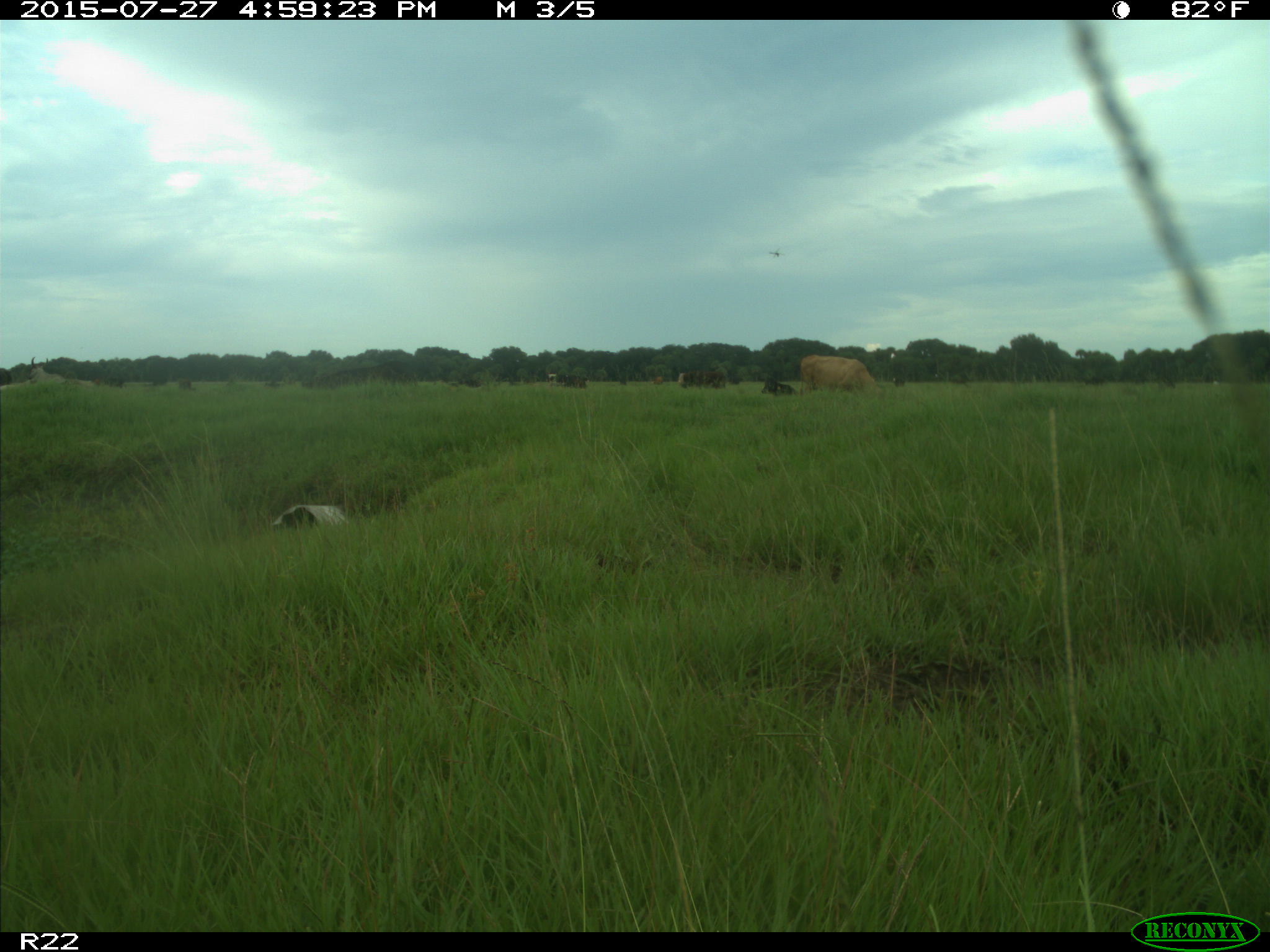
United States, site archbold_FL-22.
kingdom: Animalia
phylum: Chordata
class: Mammalia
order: Artiodactyla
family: Bovidae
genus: Bos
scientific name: Bos taurus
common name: domestic cow